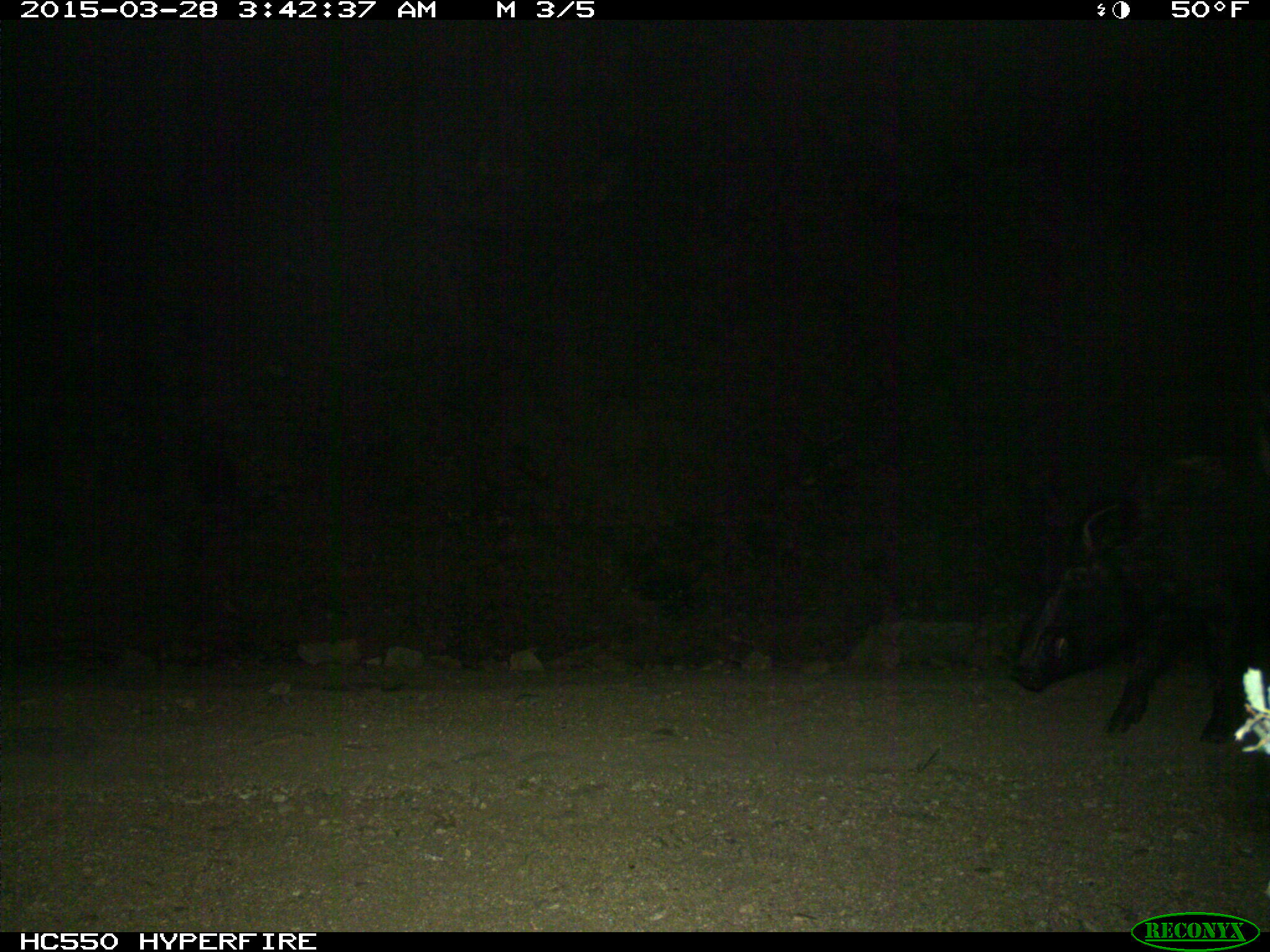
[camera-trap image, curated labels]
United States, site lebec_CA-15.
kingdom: Animalia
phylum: Chordata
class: Mammalia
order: Artiodactyla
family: Suidae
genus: Sus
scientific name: Sus scrofa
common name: wild boar